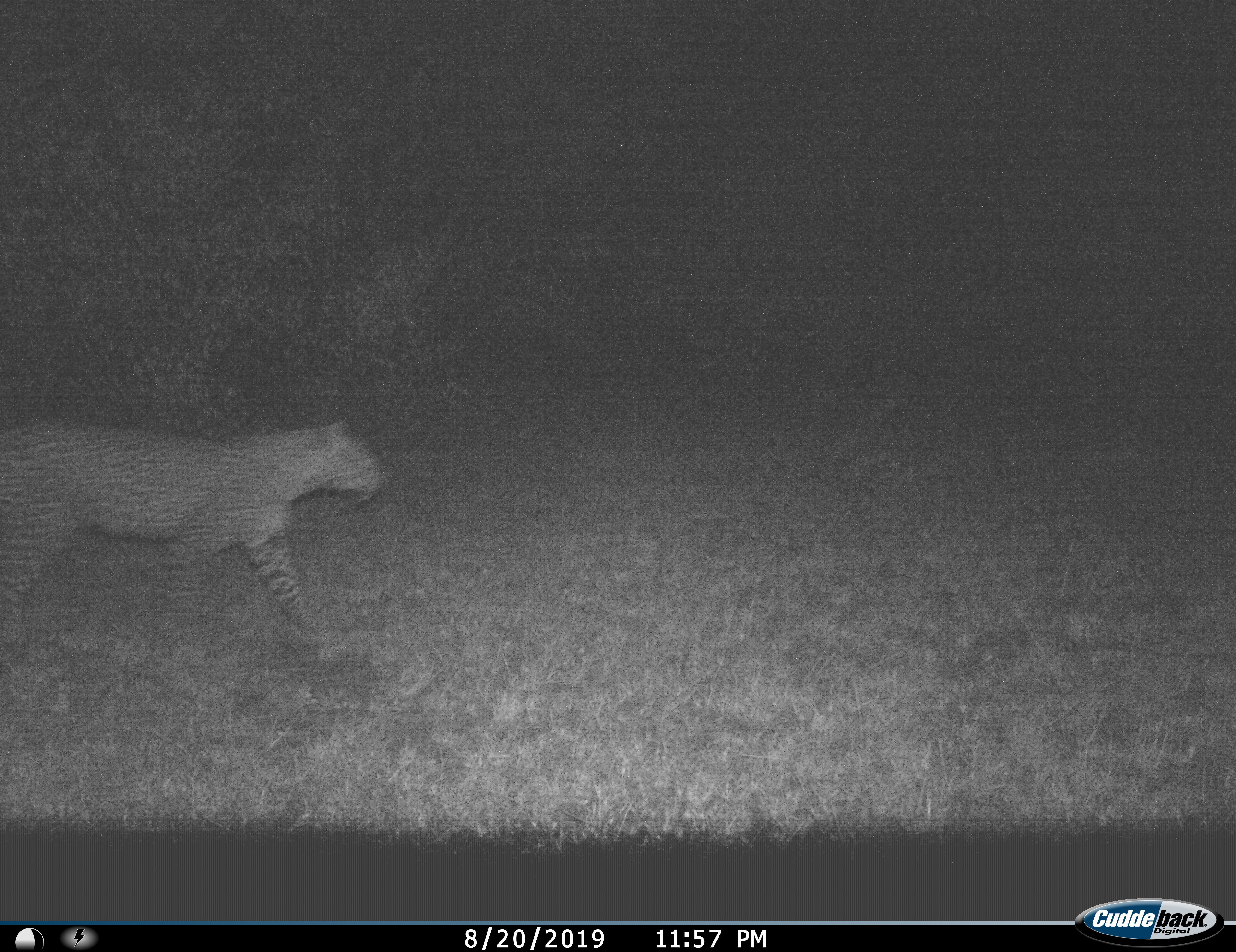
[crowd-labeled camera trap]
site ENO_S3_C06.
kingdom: Animalia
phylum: Chordata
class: Mammalia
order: Carnivora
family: Felidae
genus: Panthera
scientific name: Panthera pardus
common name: leopard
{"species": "leopard (Panthera pardus)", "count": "1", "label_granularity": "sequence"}